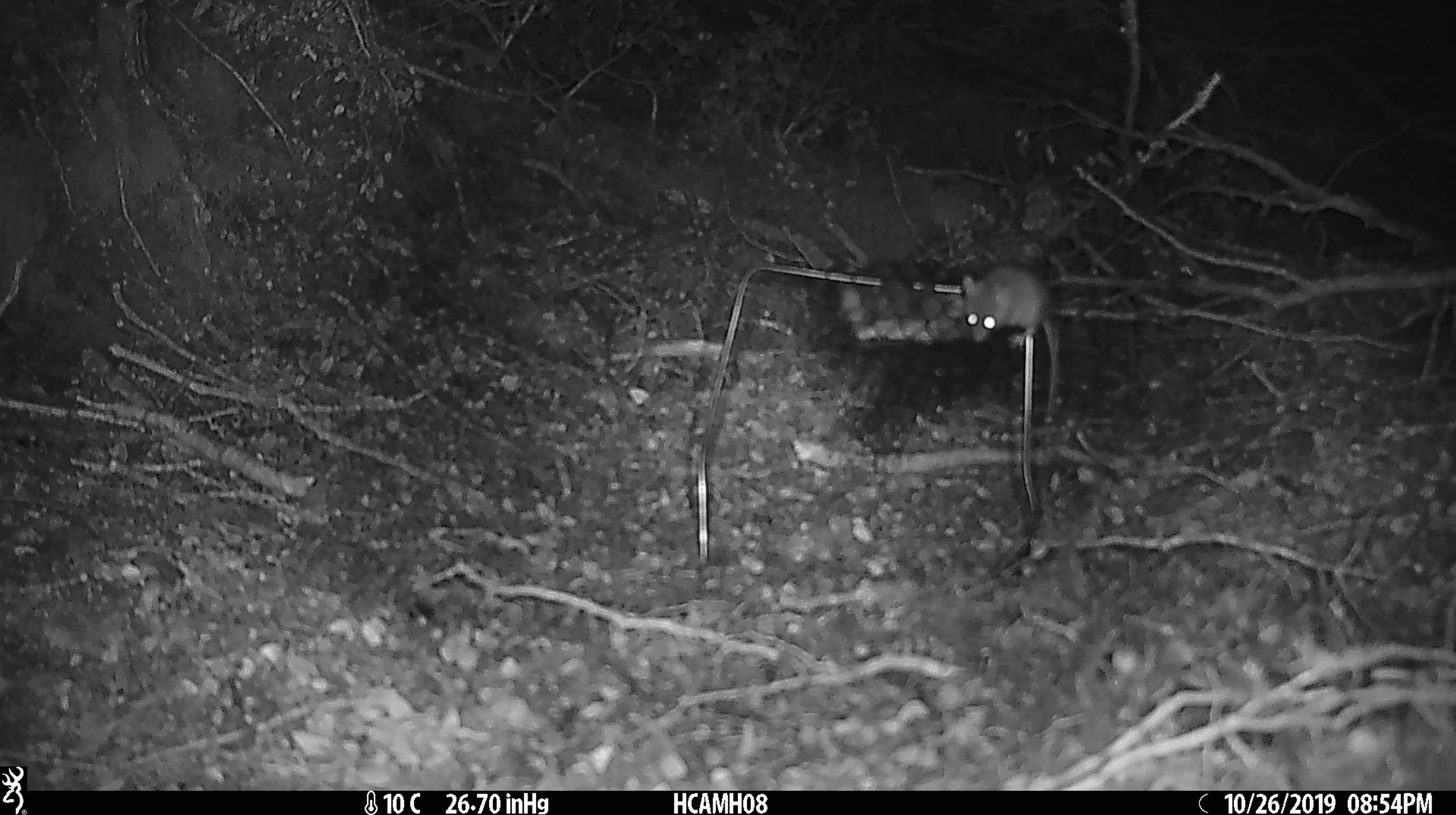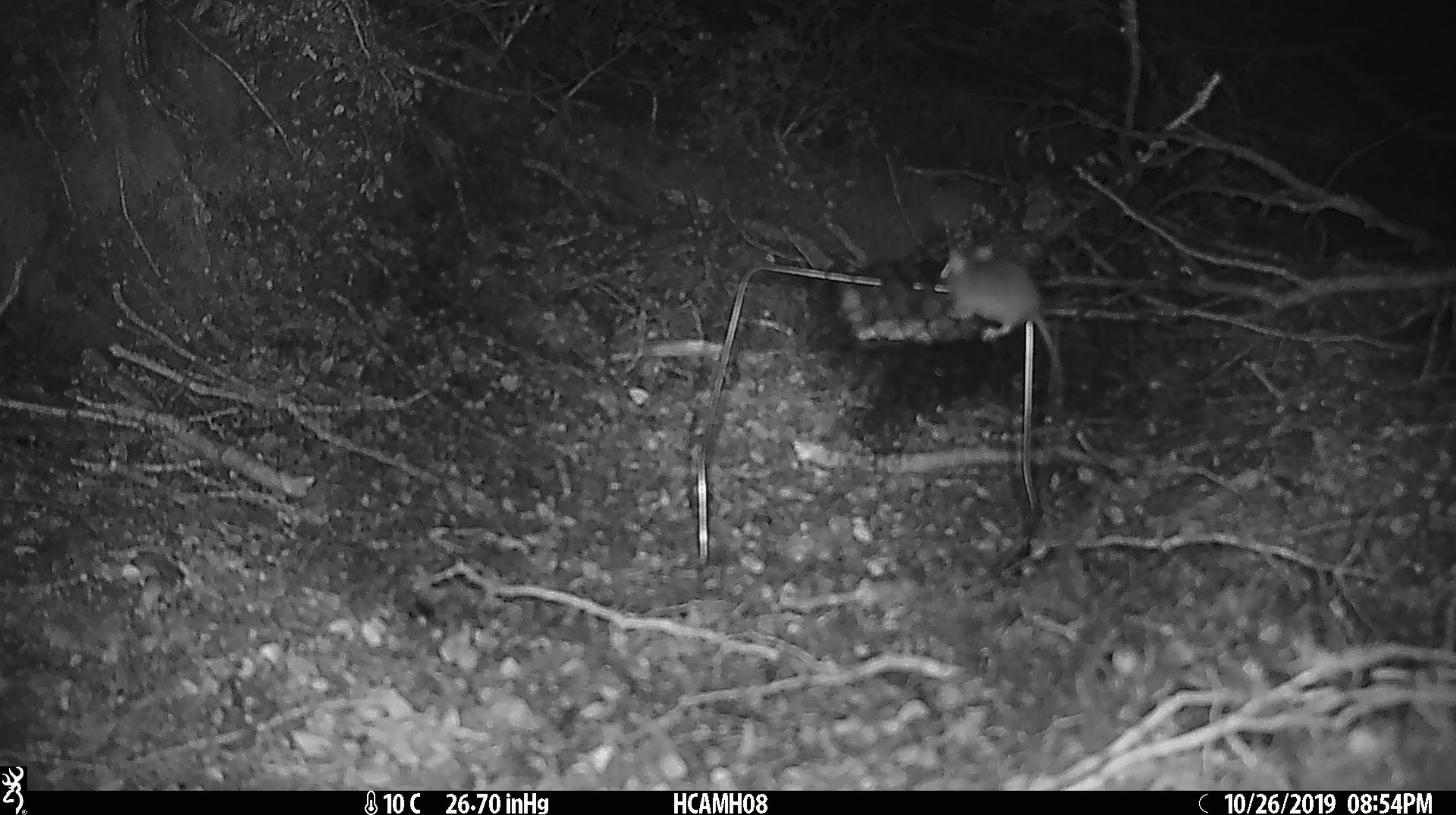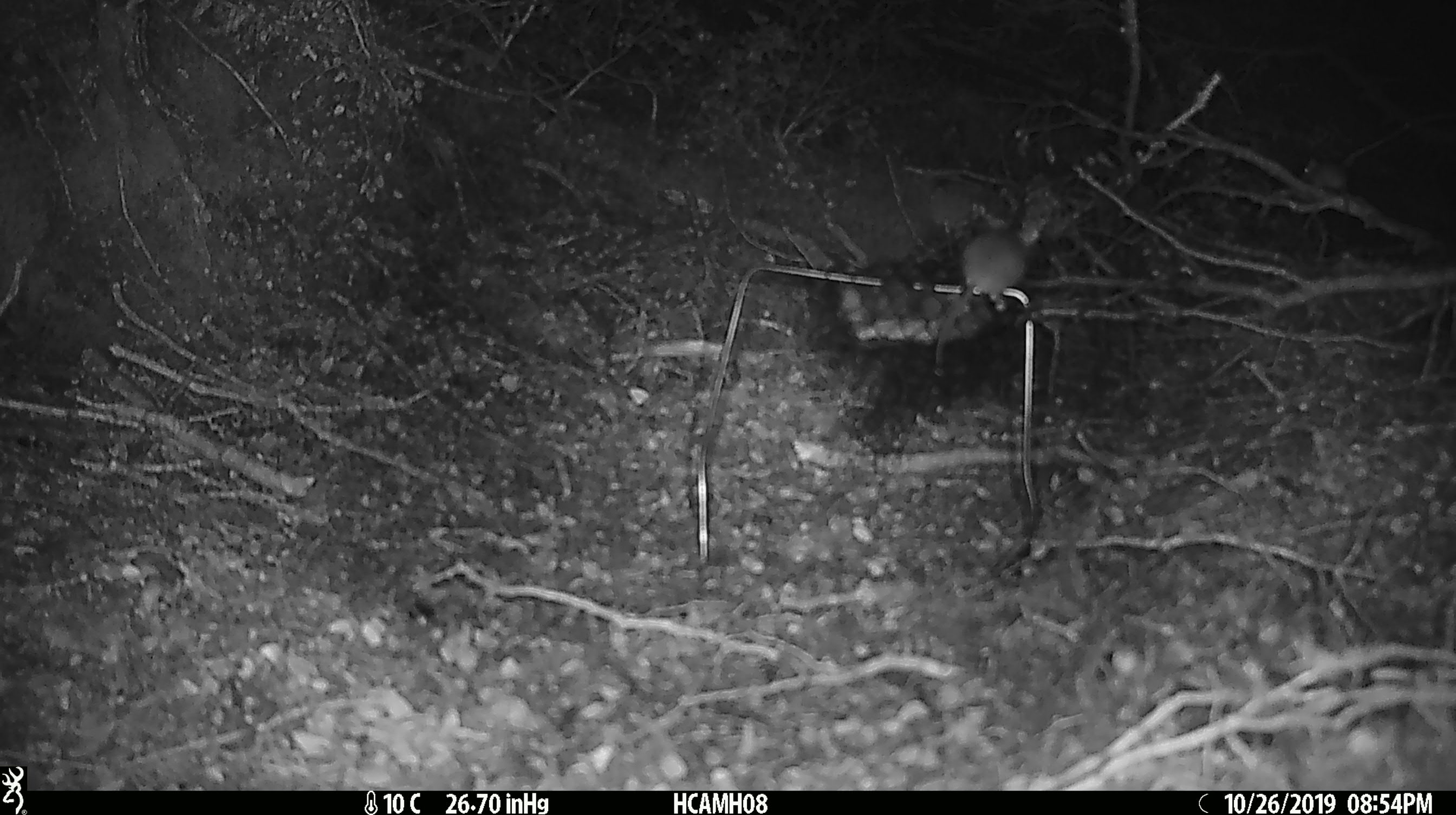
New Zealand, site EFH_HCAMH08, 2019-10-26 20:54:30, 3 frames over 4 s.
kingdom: Animalia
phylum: Chordata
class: Mammalia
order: Rodentia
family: Muridae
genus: Mus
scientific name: Mus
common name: mouse